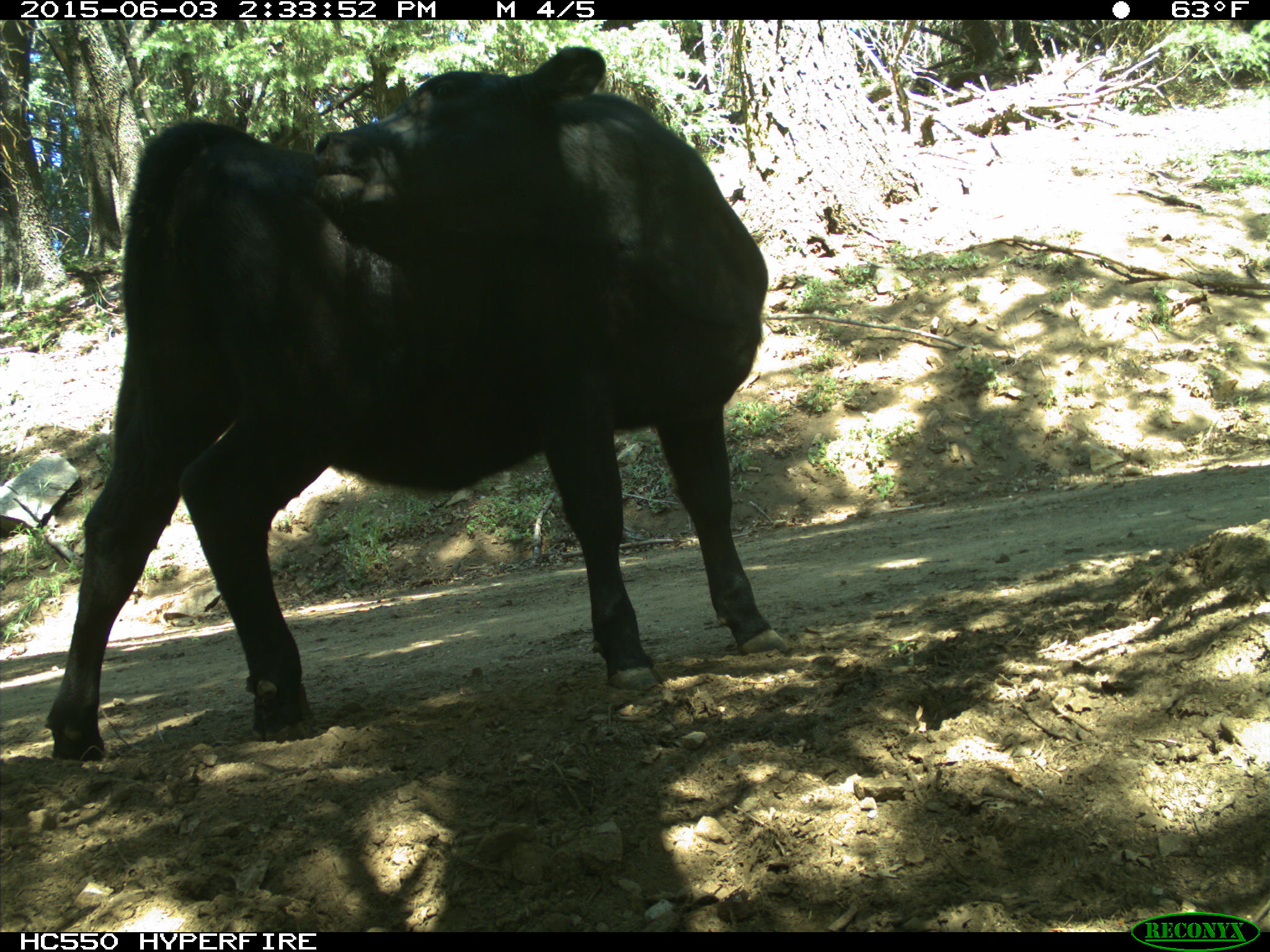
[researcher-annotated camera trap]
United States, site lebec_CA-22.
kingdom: Animalia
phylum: Chordata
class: Mammalia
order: Artiodactyla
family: Bovidae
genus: Bos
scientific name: Bos taurus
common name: domestic cow